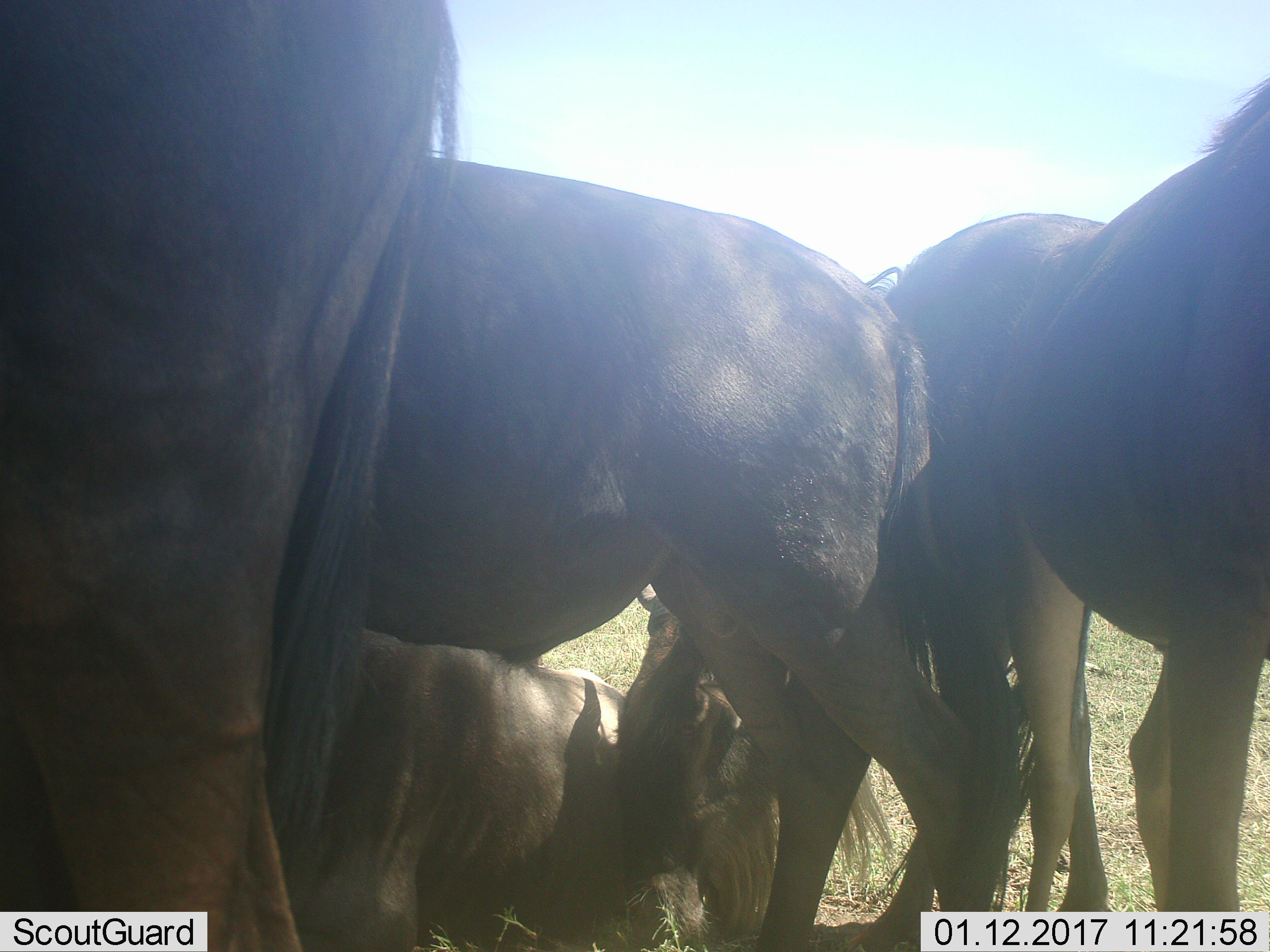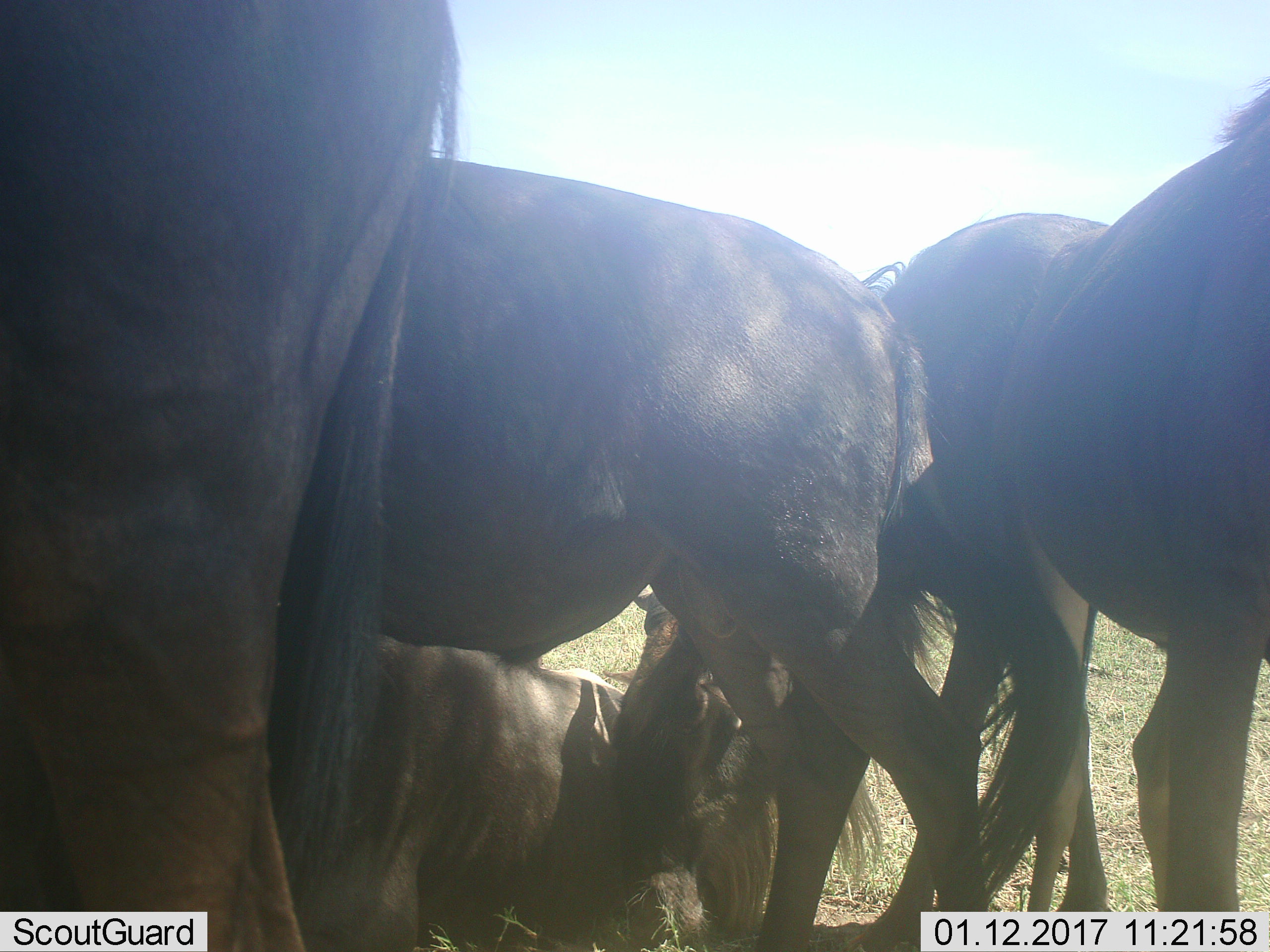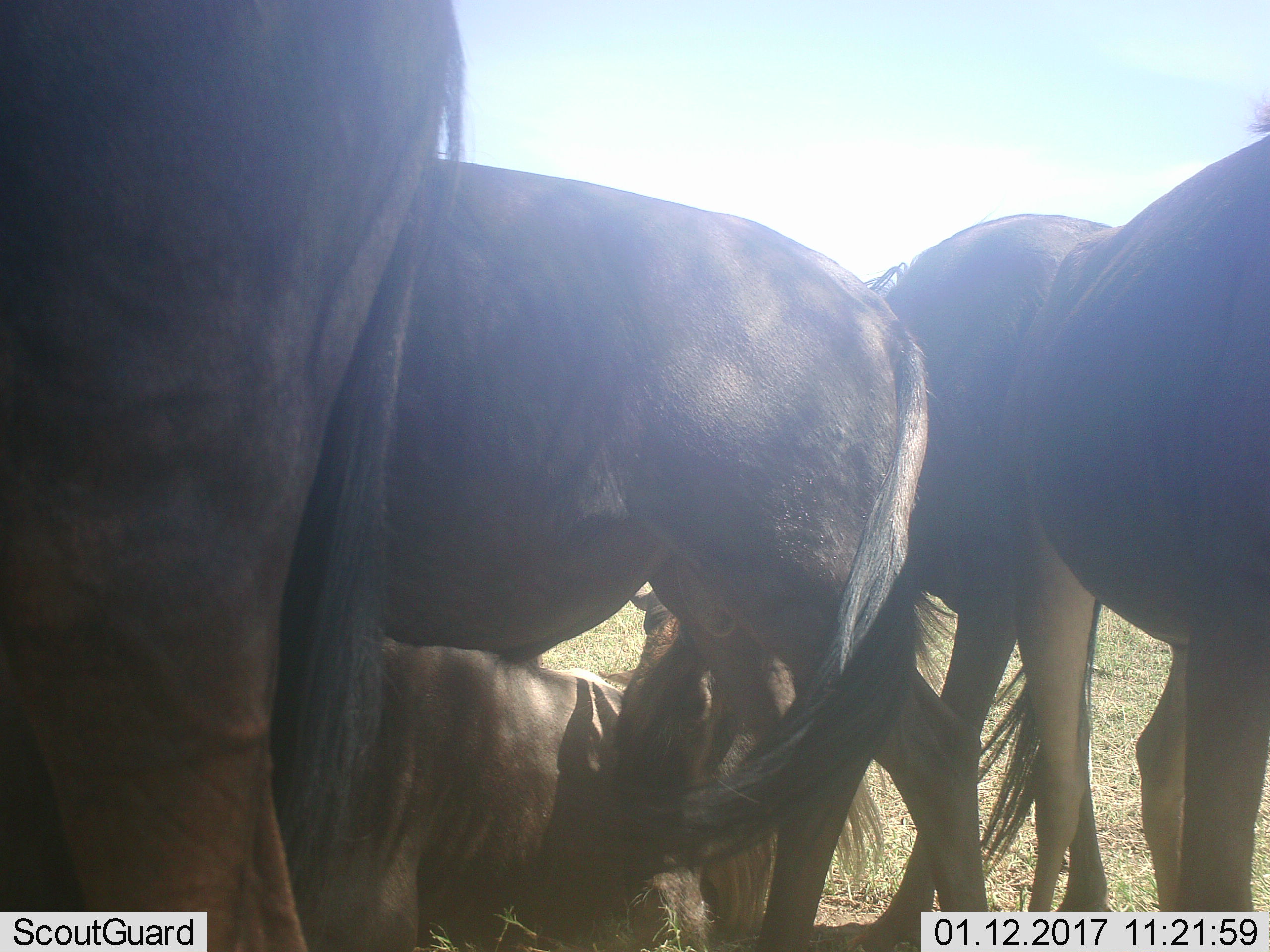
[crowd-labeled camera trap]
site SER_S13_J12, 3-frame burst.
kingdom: Animalia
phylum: Chordata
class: Mammalia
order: Artiodactyla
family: Bovidae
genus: Connochaetes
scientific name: Connochaetes taurinus taurinus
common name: blue wildebeest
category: wildebeestblue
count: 4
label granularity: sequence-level